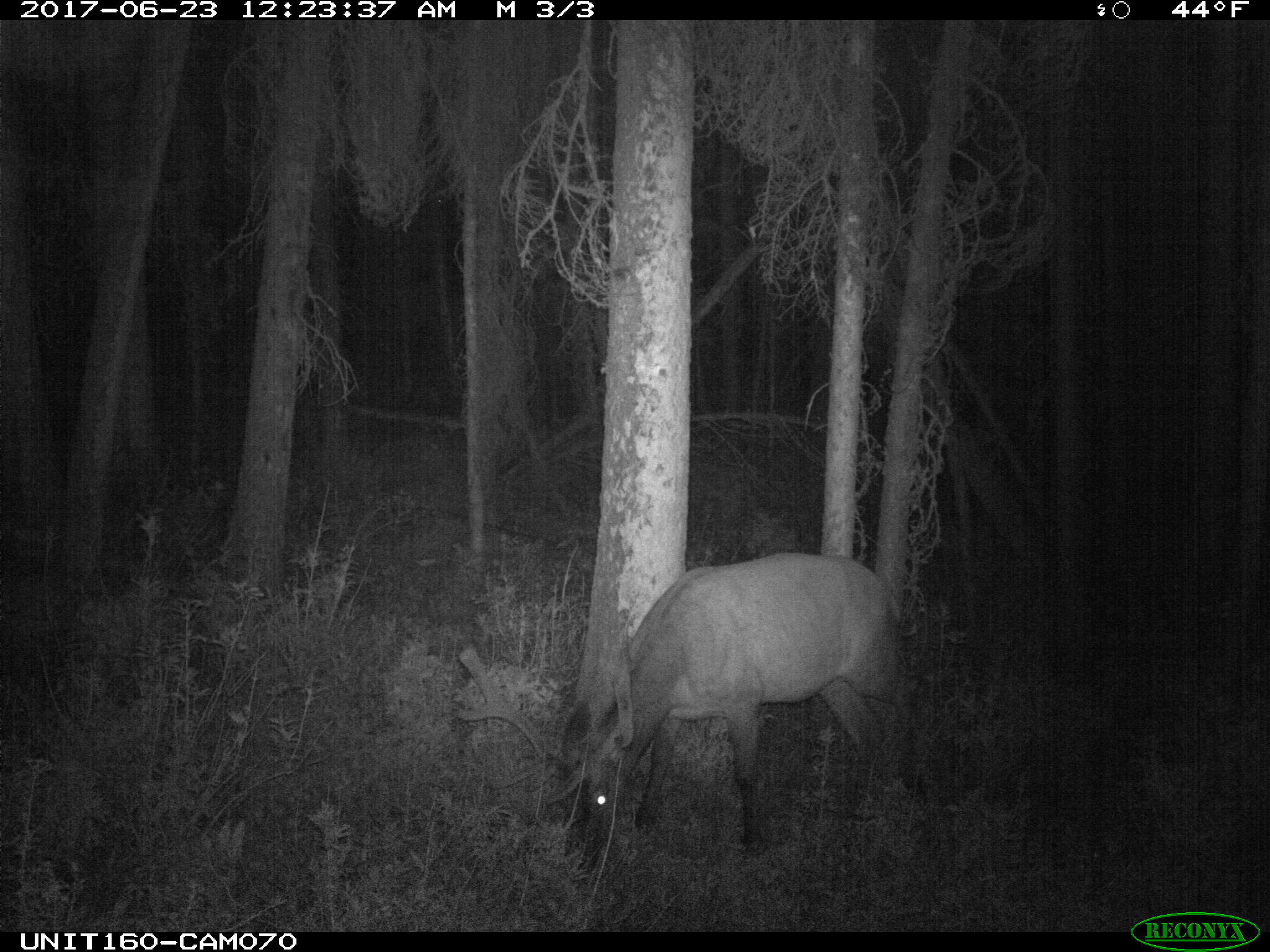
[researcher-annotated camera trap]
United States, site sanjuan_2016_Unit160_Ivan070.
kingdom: Animalia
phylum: Chordata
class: Mammalia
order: Artiodactyla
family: Cervidae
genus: Cervus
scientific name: Cervus elaphus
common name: red deer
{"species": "Cervus elaphus (red deer)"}